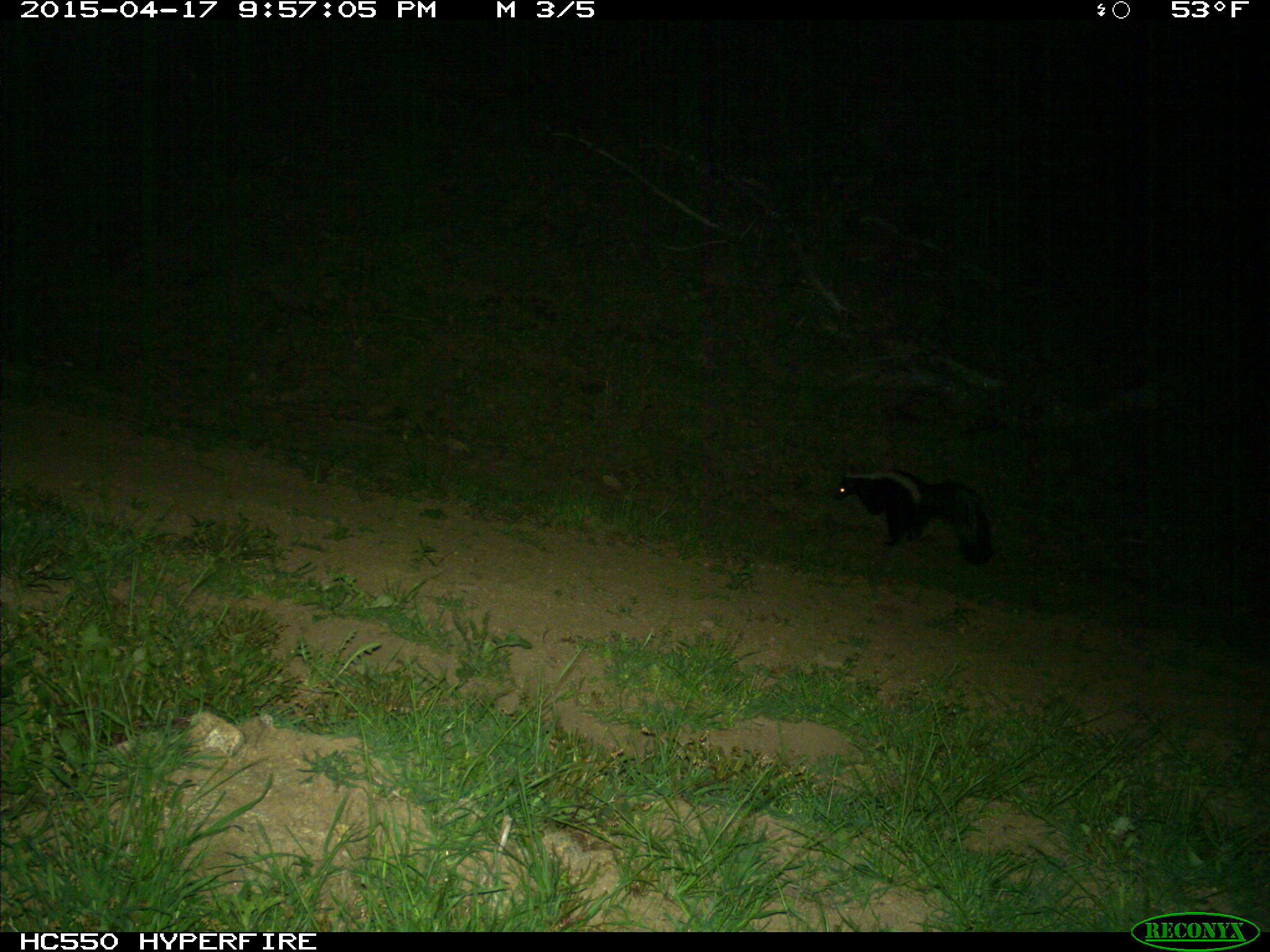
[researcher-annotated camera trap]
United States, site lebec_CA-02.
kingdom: Animalia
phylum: Chordata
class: Mammalia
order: Carnivora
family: Mephitidae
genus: Mephitis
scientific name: Mephitis mephitis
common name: striped skunk